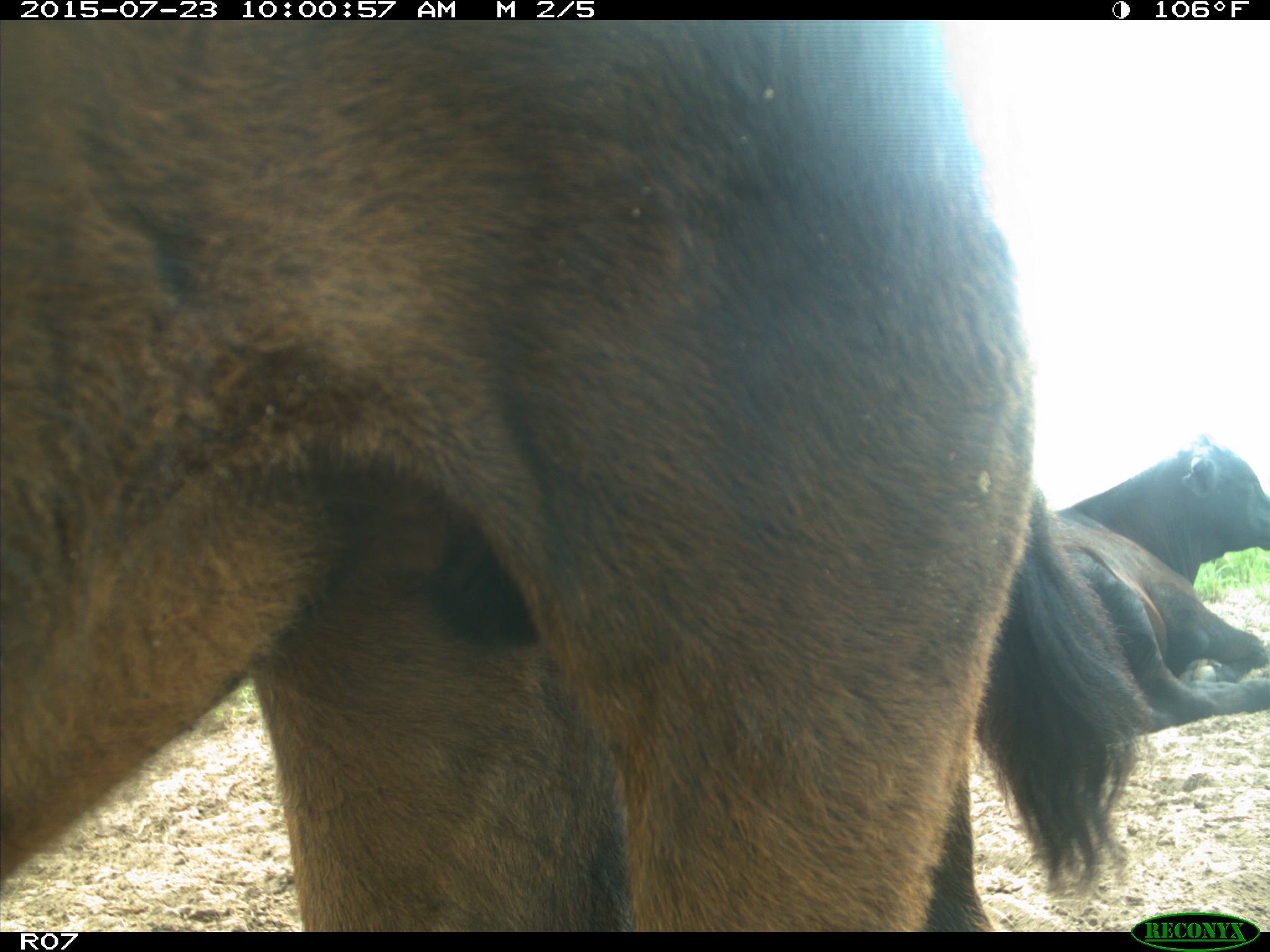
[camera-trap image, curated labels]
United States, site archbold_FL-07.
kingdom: Animalia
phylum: Chordata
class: Mammalia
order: Artiodactyla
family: Bovidae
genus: Bos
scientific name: Bos taurus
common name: domestic cow